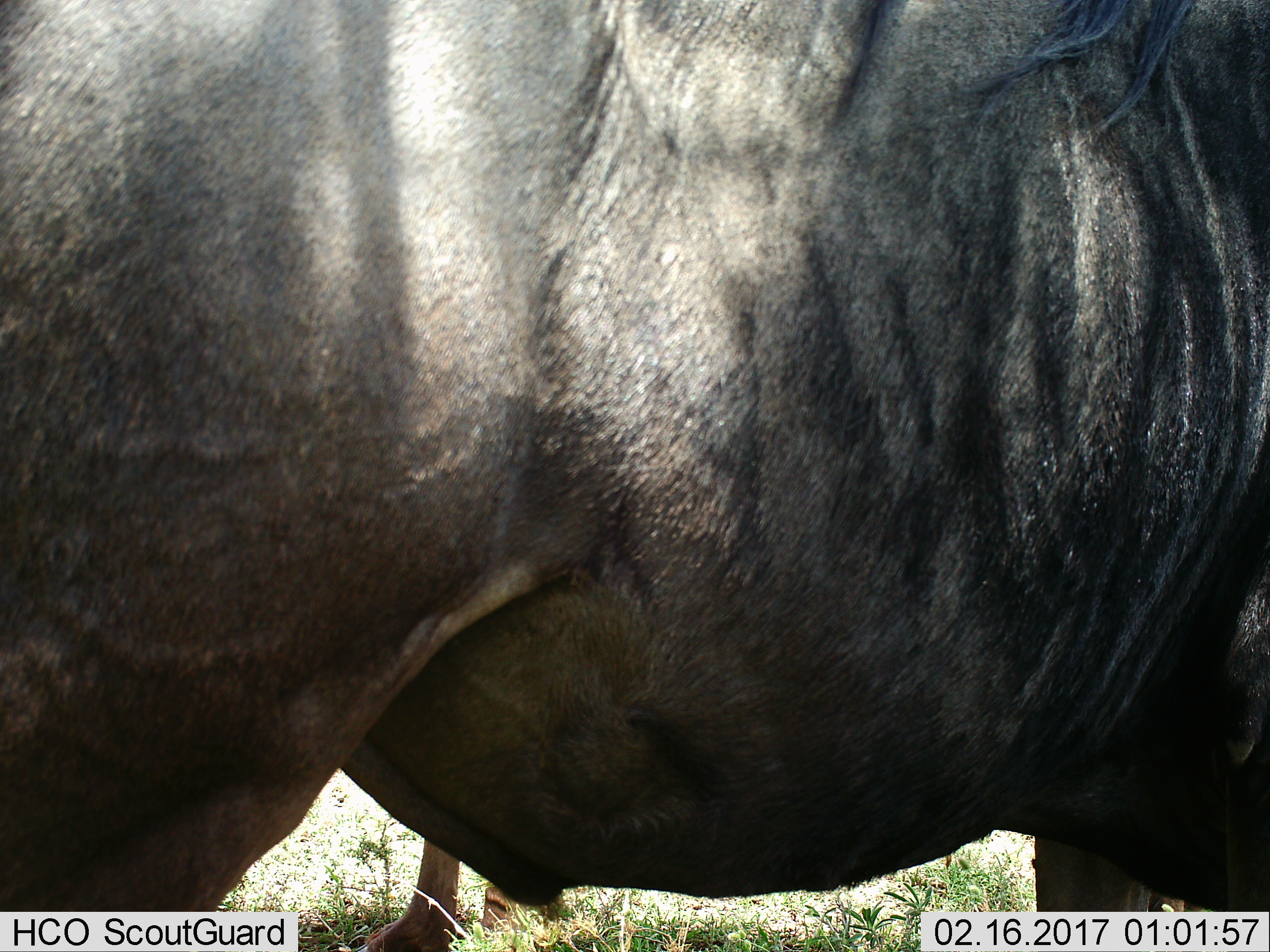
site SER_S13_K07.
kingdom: Animalia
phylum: Chordata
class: Mammalia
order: Artiodactyla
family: Bovidae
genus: Connochaetes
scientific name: Connochaetes taurinus taurinus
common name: blue wildebeest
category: wildebeestblue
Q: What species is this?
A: Wildebeestblue (blue wildebeest) (Connochaetes taurinus taurinus).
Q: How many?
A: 2.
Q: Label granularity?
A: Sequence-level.